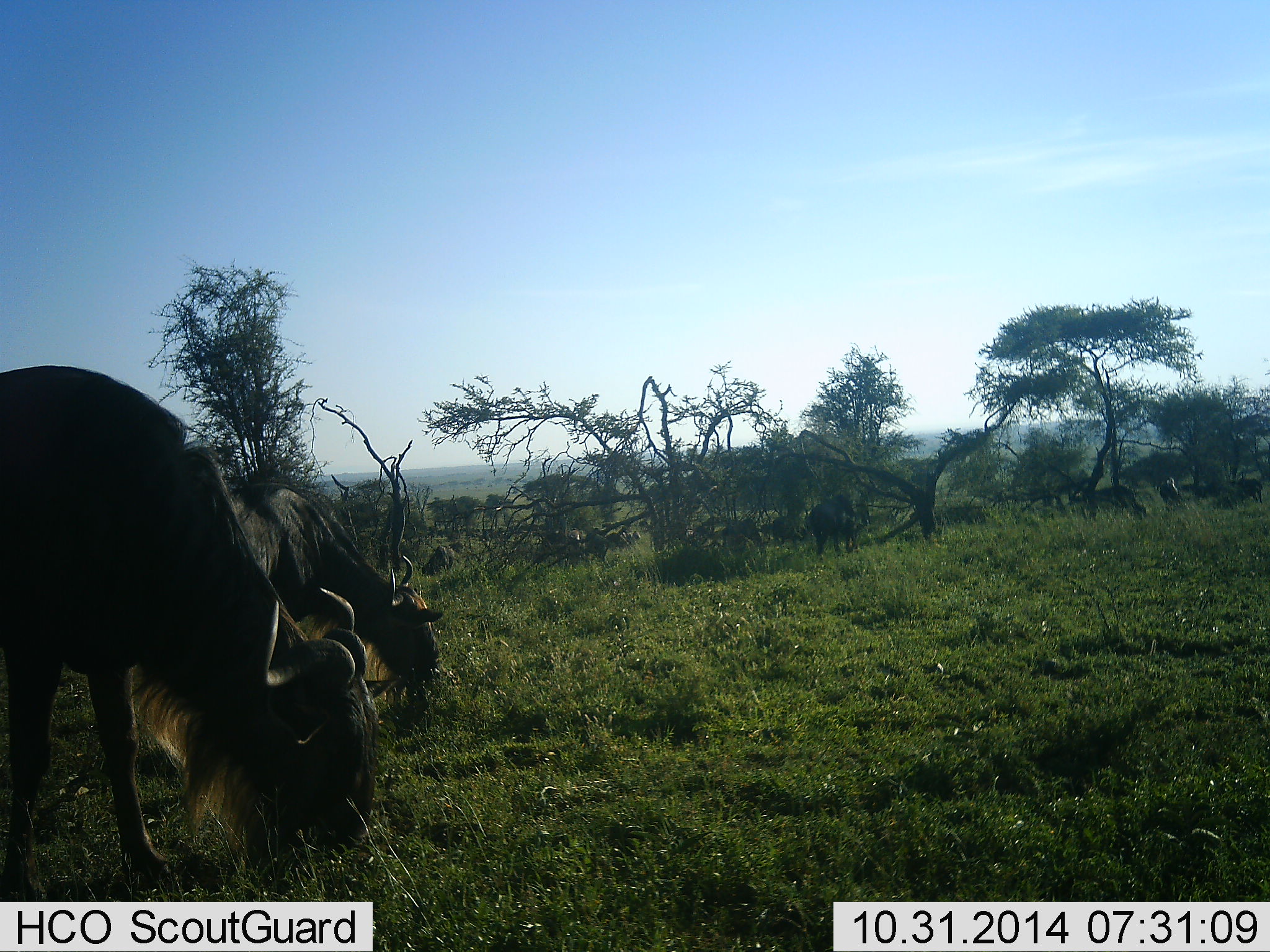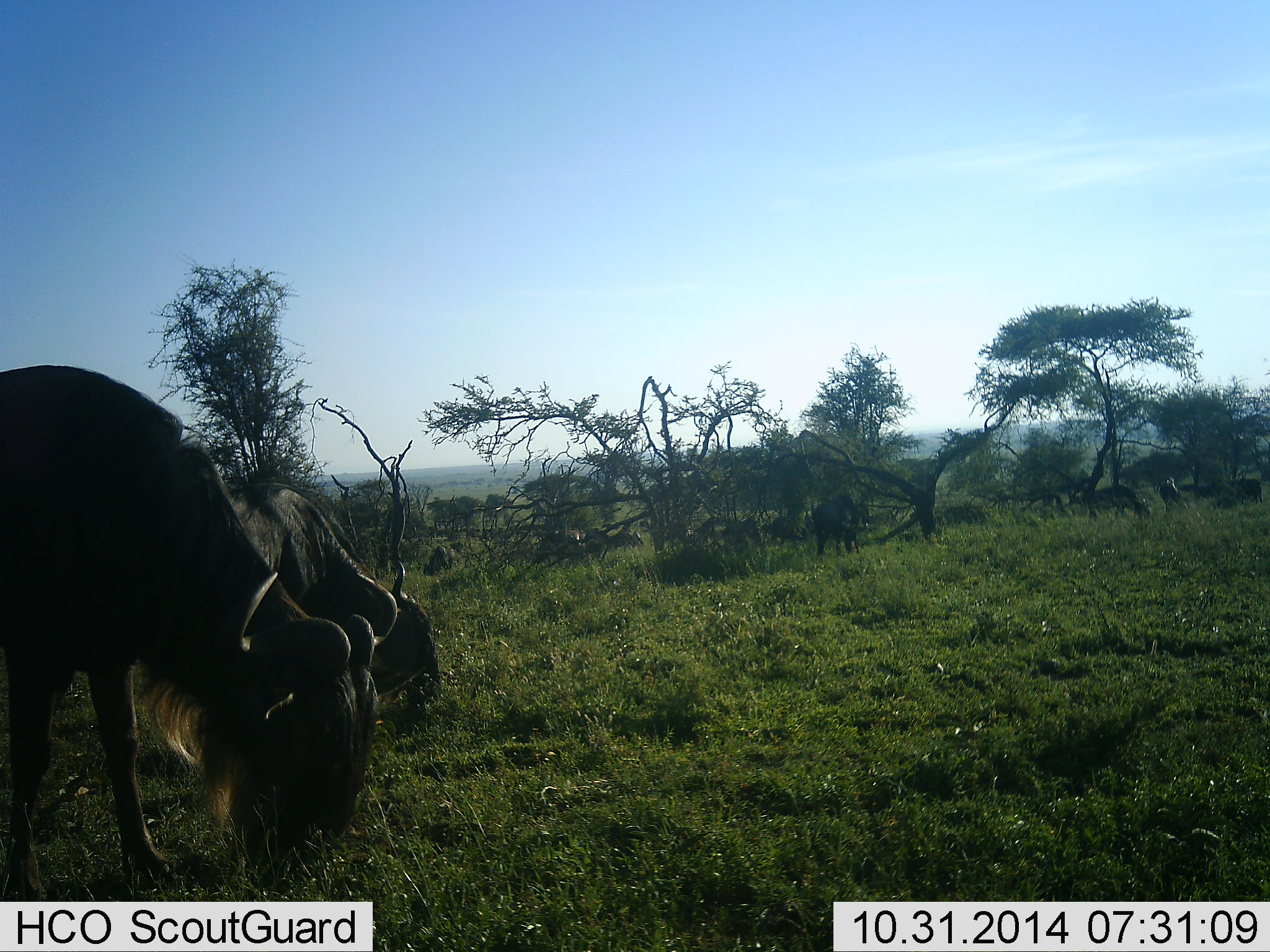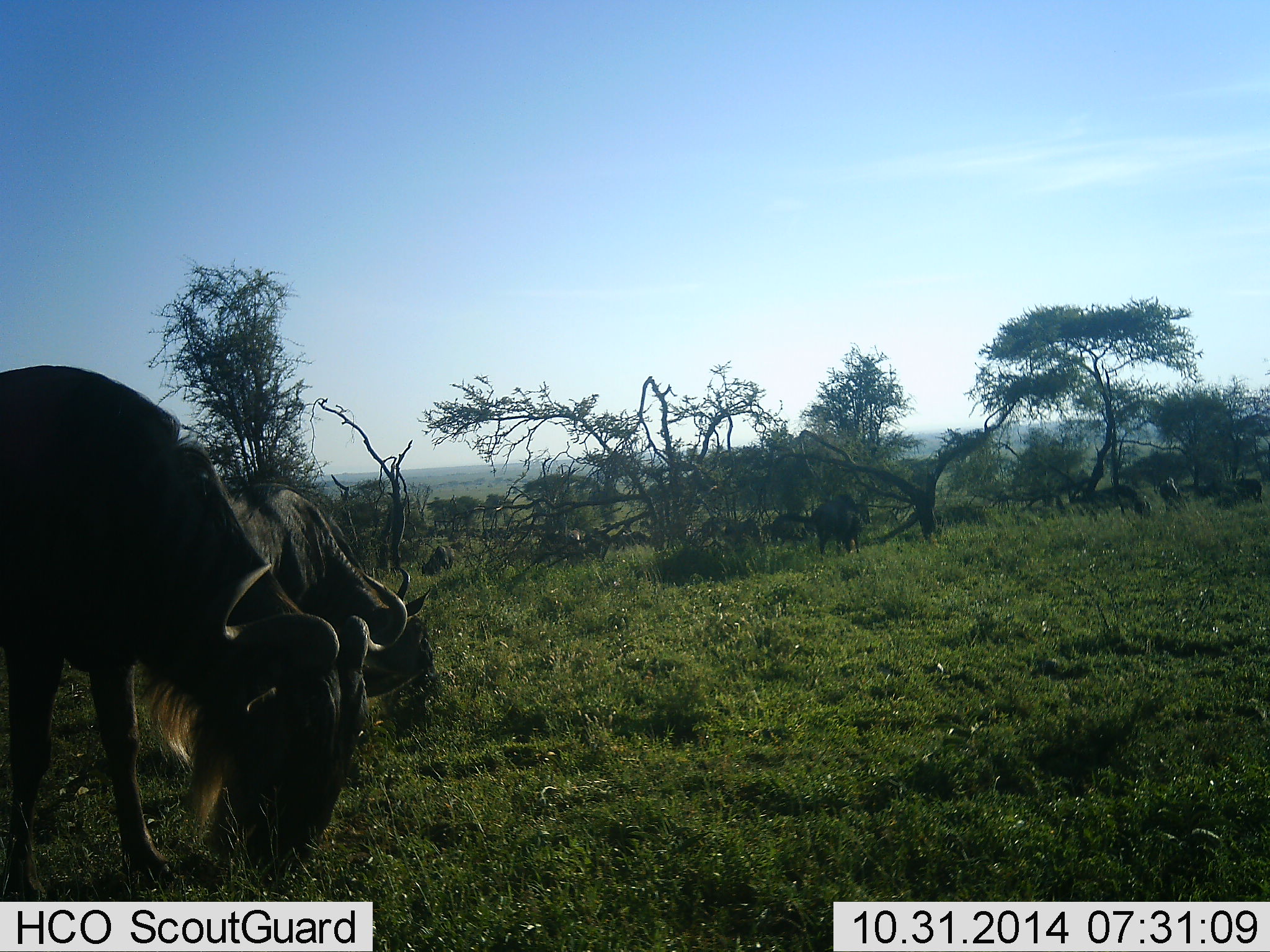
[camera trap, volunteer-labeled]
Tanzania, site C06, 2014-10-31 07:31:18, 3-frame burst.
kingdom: Animalia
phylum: Chordata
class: Mammalia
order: Artiodactyla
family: Bovidae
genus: Connochaetes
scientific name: Connochaetes taurinus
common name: blue wildebeest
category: wildebeest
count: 10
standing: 50%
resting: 0%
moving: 30%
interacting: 0%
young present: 0%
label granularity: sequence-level